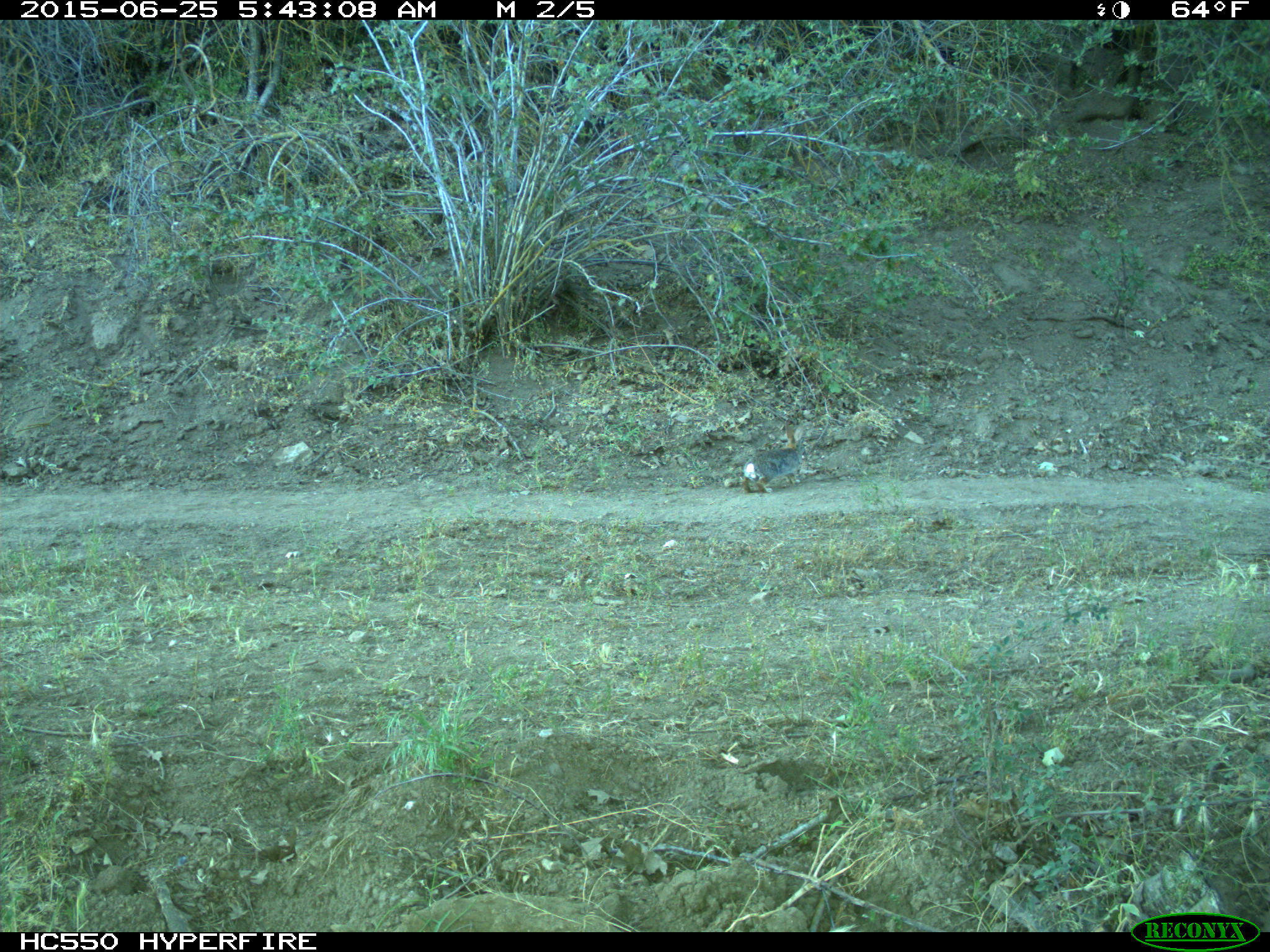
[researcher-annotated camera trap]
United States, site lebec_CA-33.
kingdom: Animalia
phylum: Chordata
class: Mammalia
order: Lagomorpha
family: Leporidae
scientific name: Leporidae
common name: rabbits and hares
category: unidentified rabbit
Unidentified rabbit (rabbits and hares) (Leporidae).